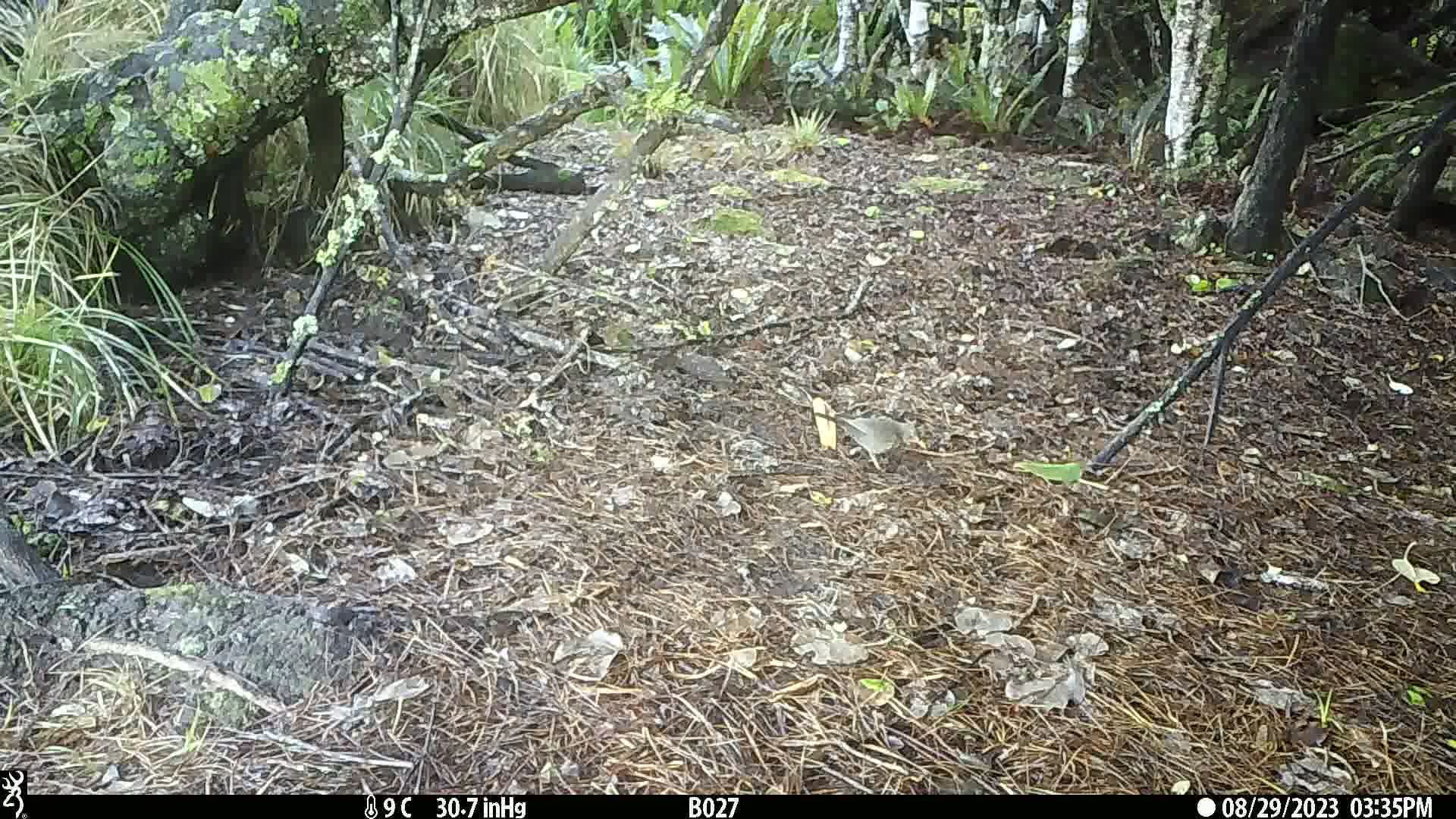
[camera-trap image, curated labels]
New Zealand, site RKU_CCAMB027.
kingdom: Animalia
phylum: Chordata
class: Aves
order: Passeriformes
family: Turdidae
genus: Turdus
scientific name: Turdus merula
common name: eurasian blackbird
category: blackbird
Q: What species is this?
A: Blackbird (eurasian blackbird) (Turdus merula).